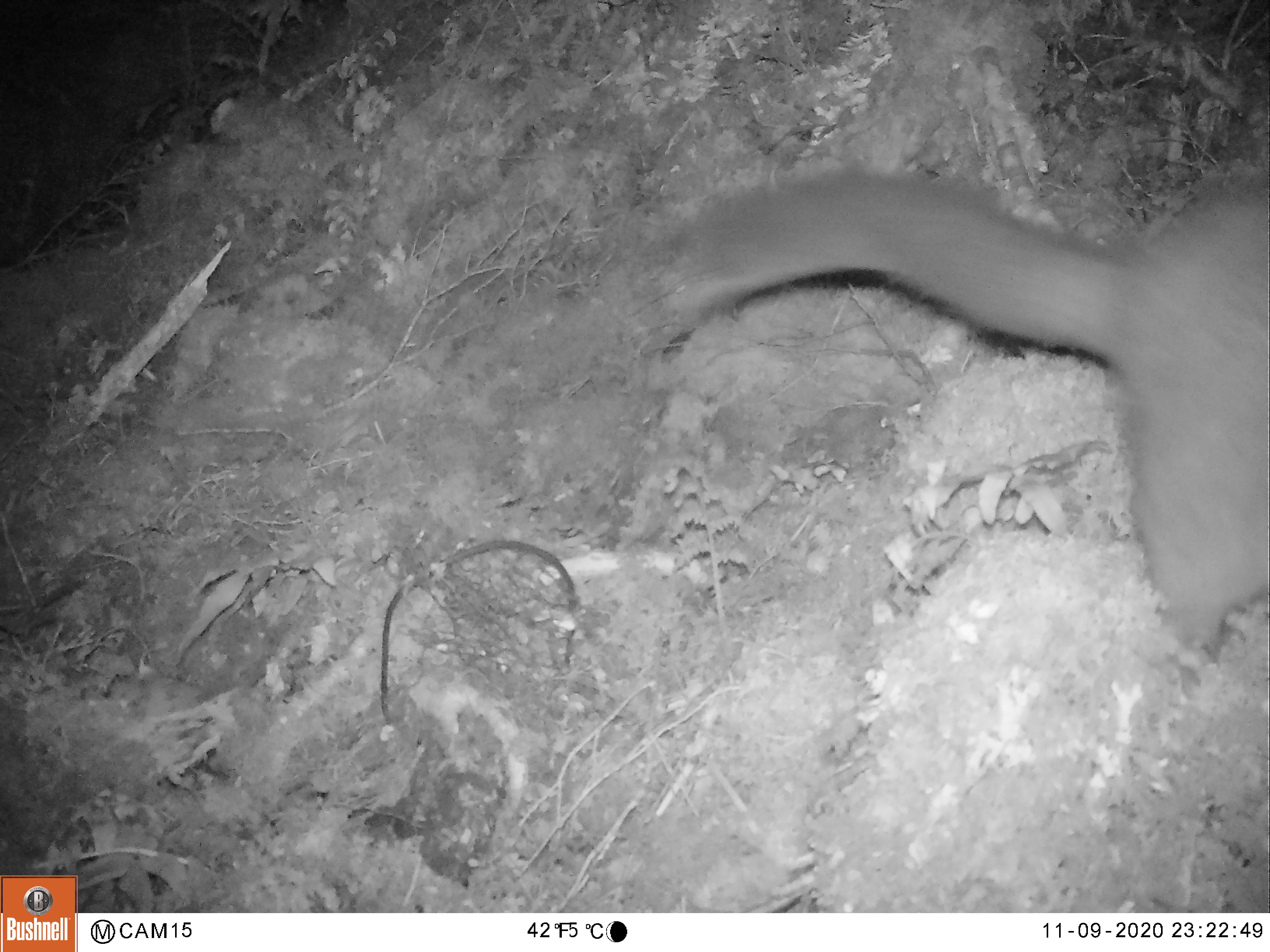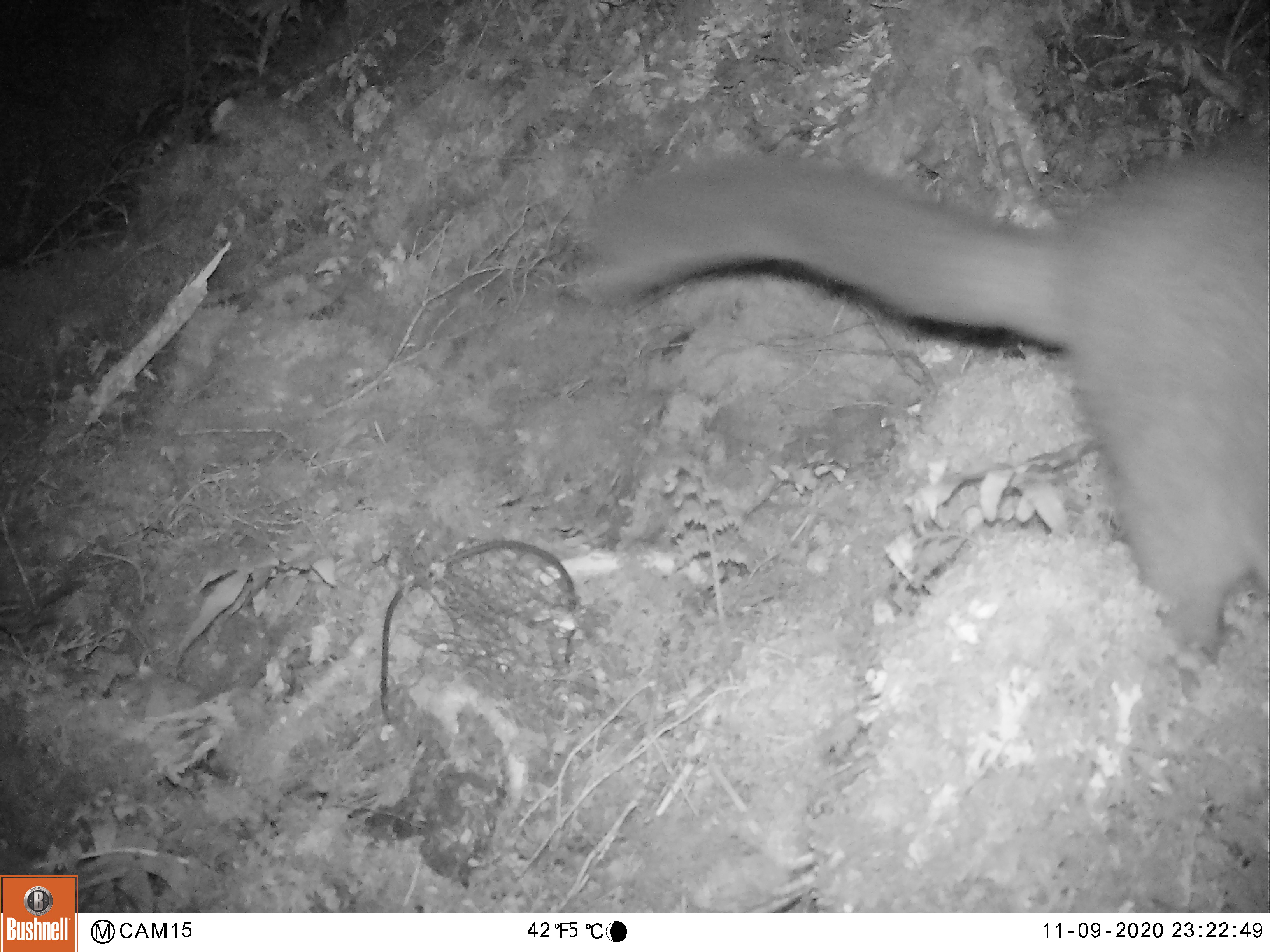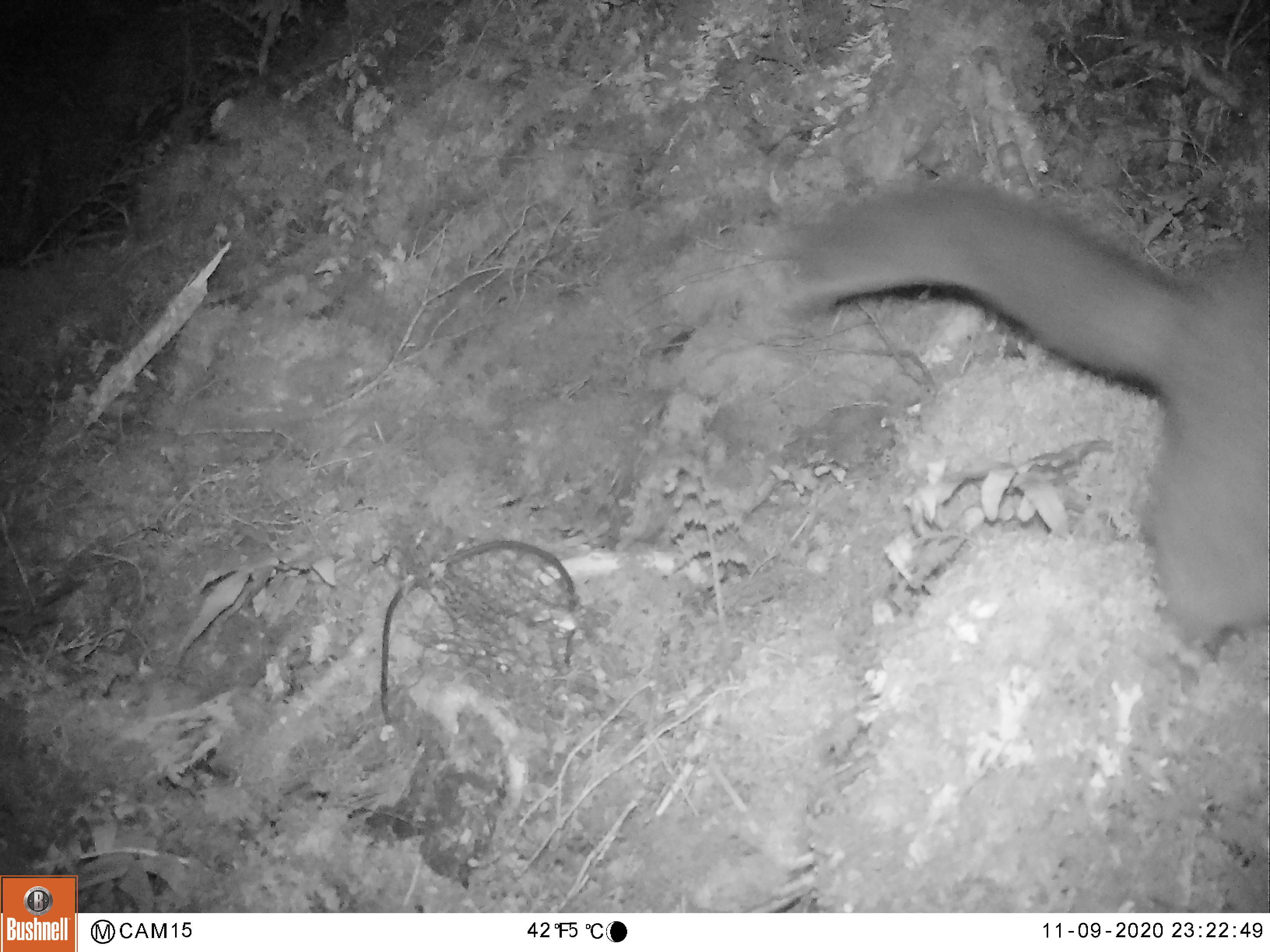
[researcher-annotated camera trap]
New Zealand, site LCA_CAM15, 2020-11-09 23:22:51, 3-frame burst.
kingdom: Animalia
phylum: Chordata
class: Mammalia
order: Diprotodontia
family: Phalangeridae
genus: Trichosurus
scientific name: Trichosurus vulpecula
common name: common brushtail possum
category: possum